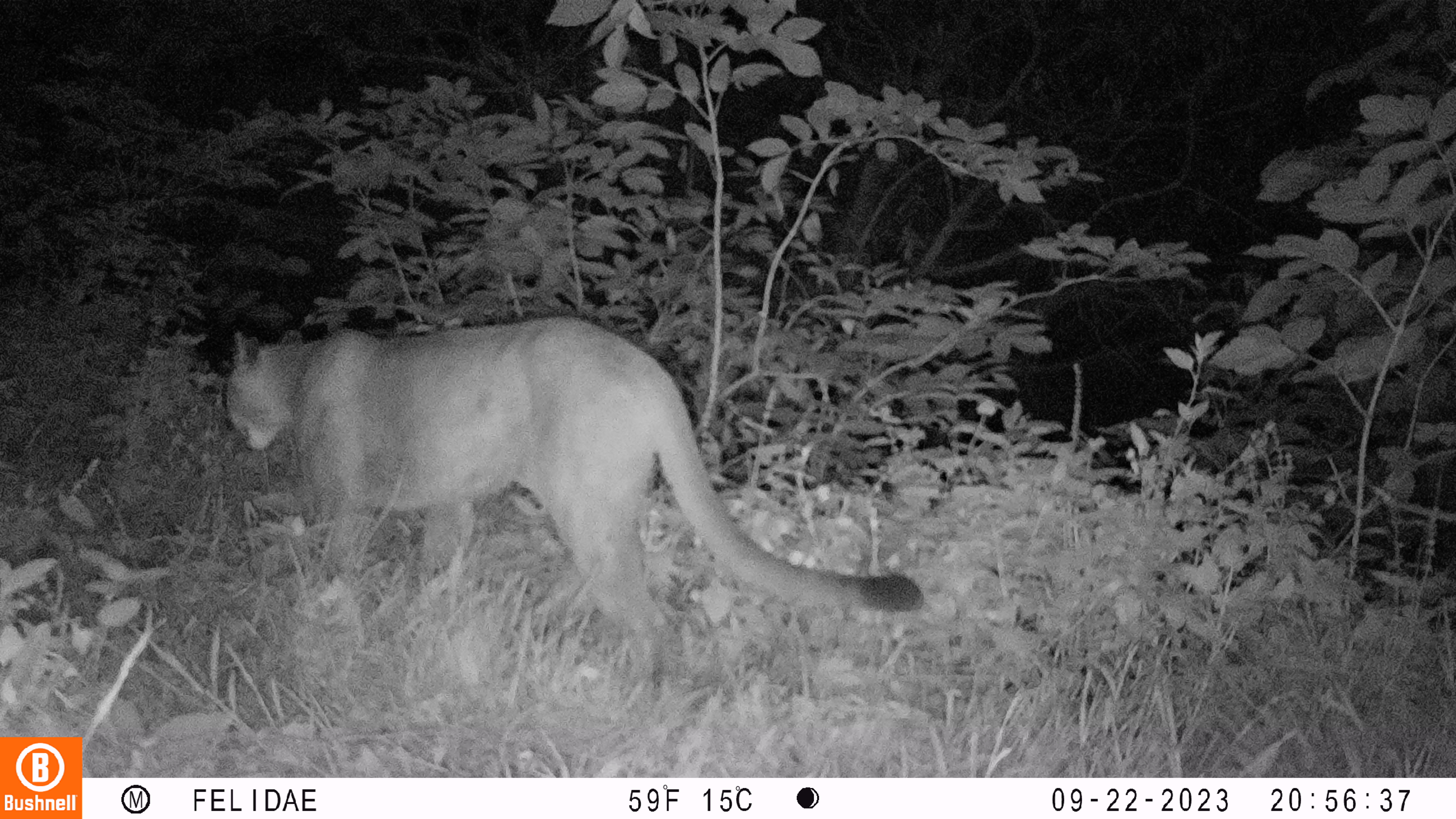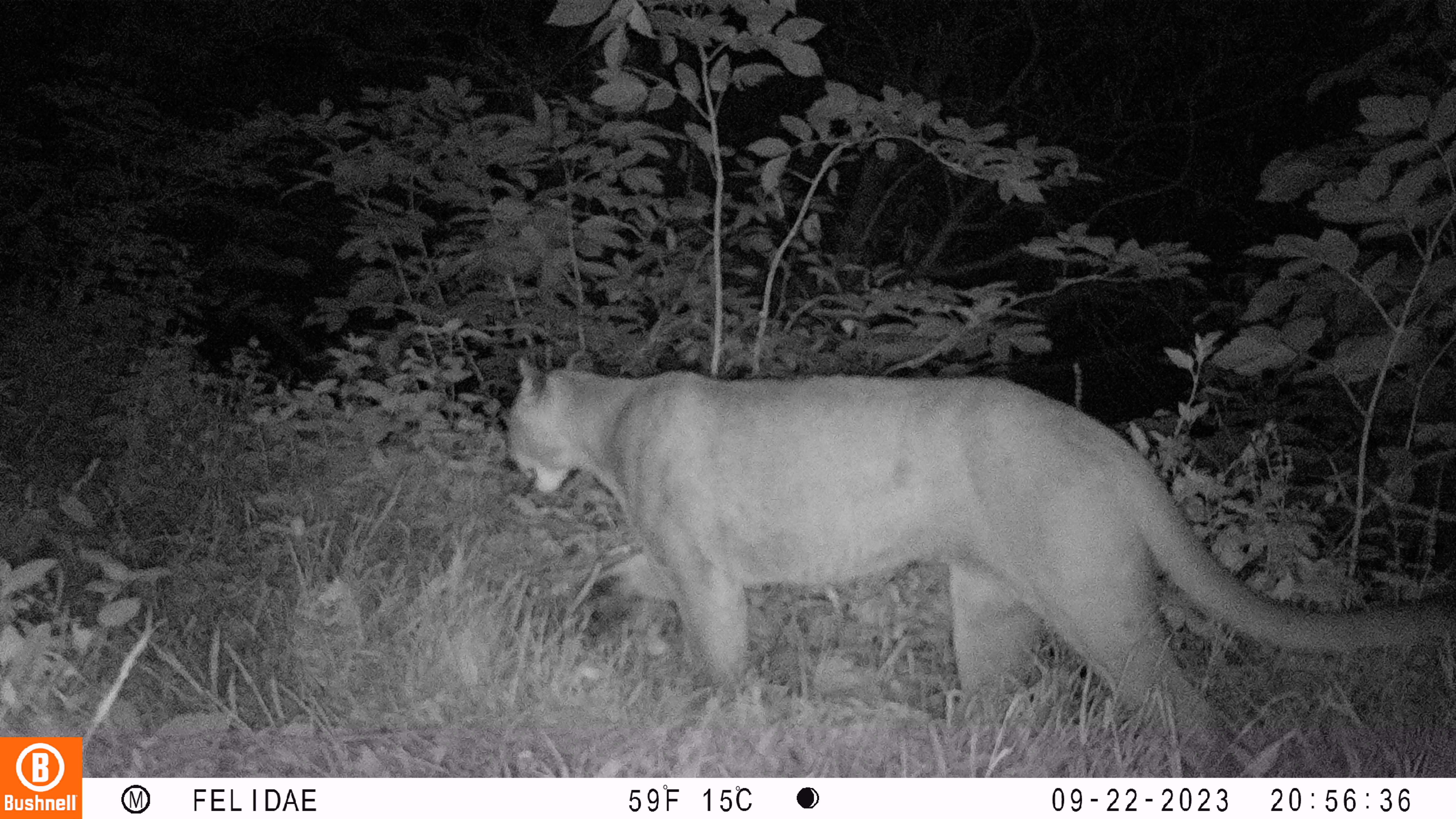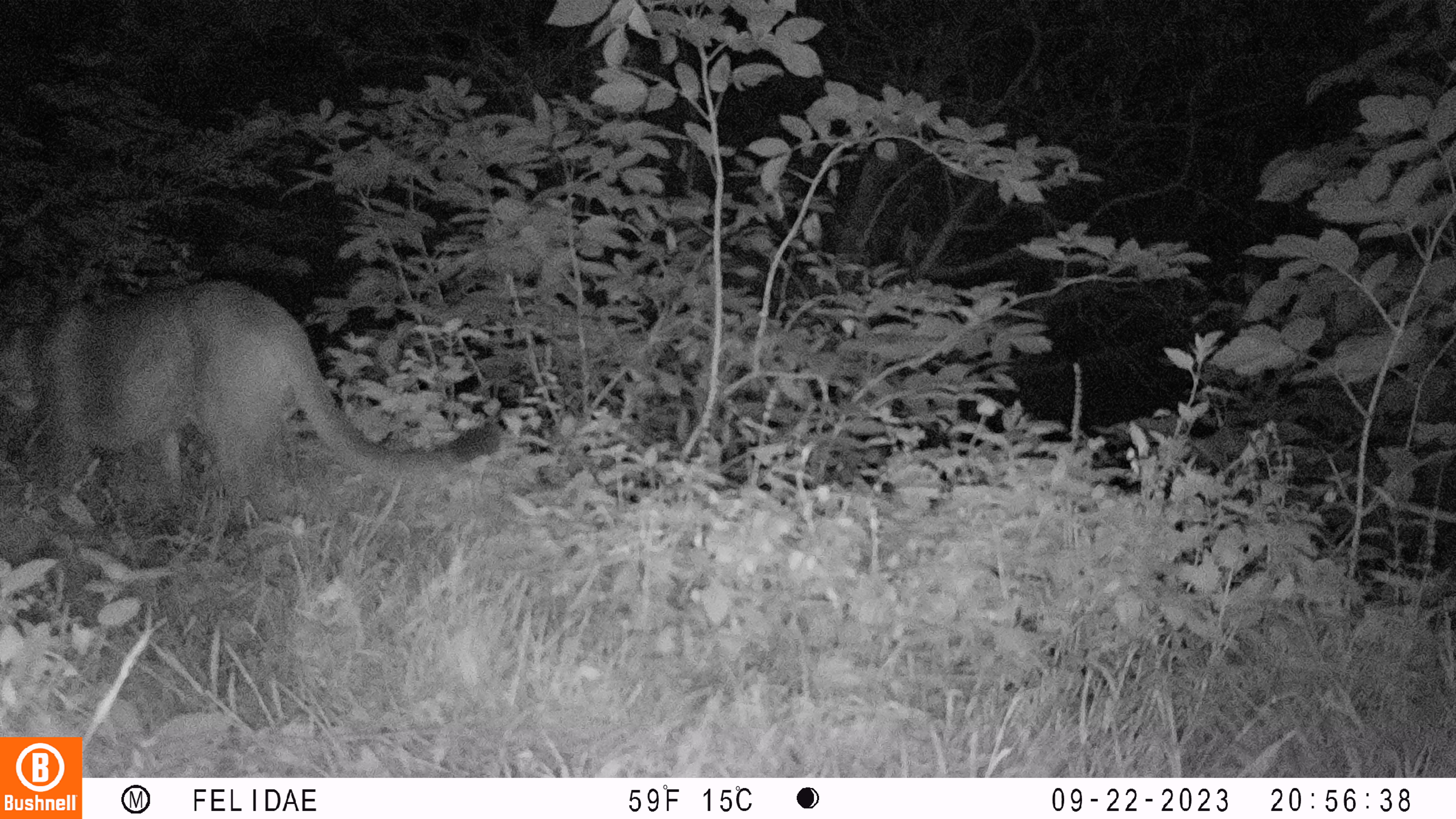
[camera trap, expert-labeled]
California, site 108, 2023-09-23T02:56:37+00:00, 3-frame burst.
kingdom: Animalia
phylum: Chordata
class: Mammalia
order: Carnivora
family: Felidae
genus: Puma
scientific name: Puma concolor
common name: puma